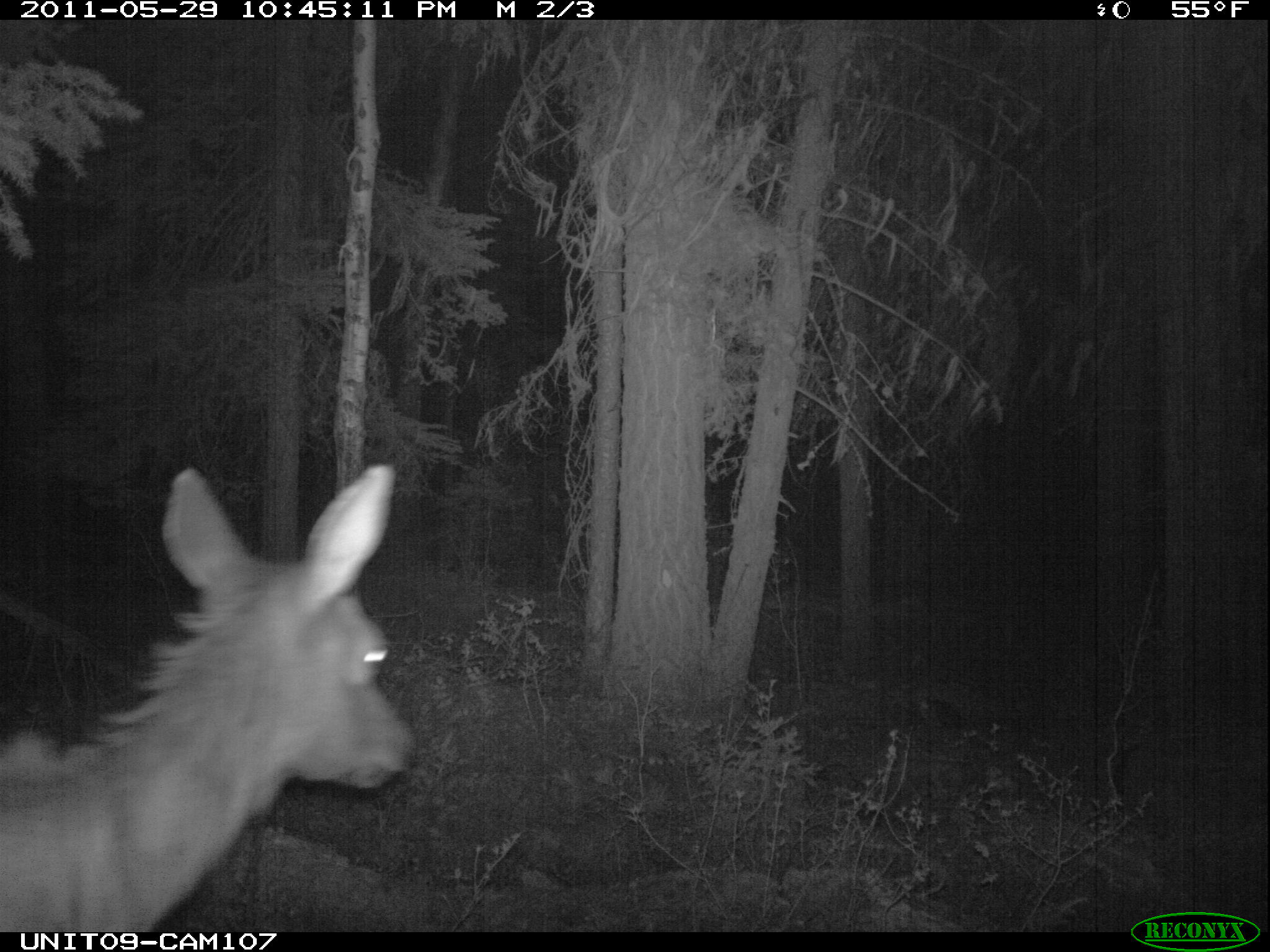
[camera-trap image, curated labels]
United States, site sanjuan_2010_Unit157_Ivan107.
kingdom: Animalia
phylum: Chordata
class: Mammalia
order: Artiodactyla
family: Cervidae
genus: Cervus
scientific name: Cervus elaphus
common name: red deer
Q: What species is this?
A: Cervus elaphus (red deer).